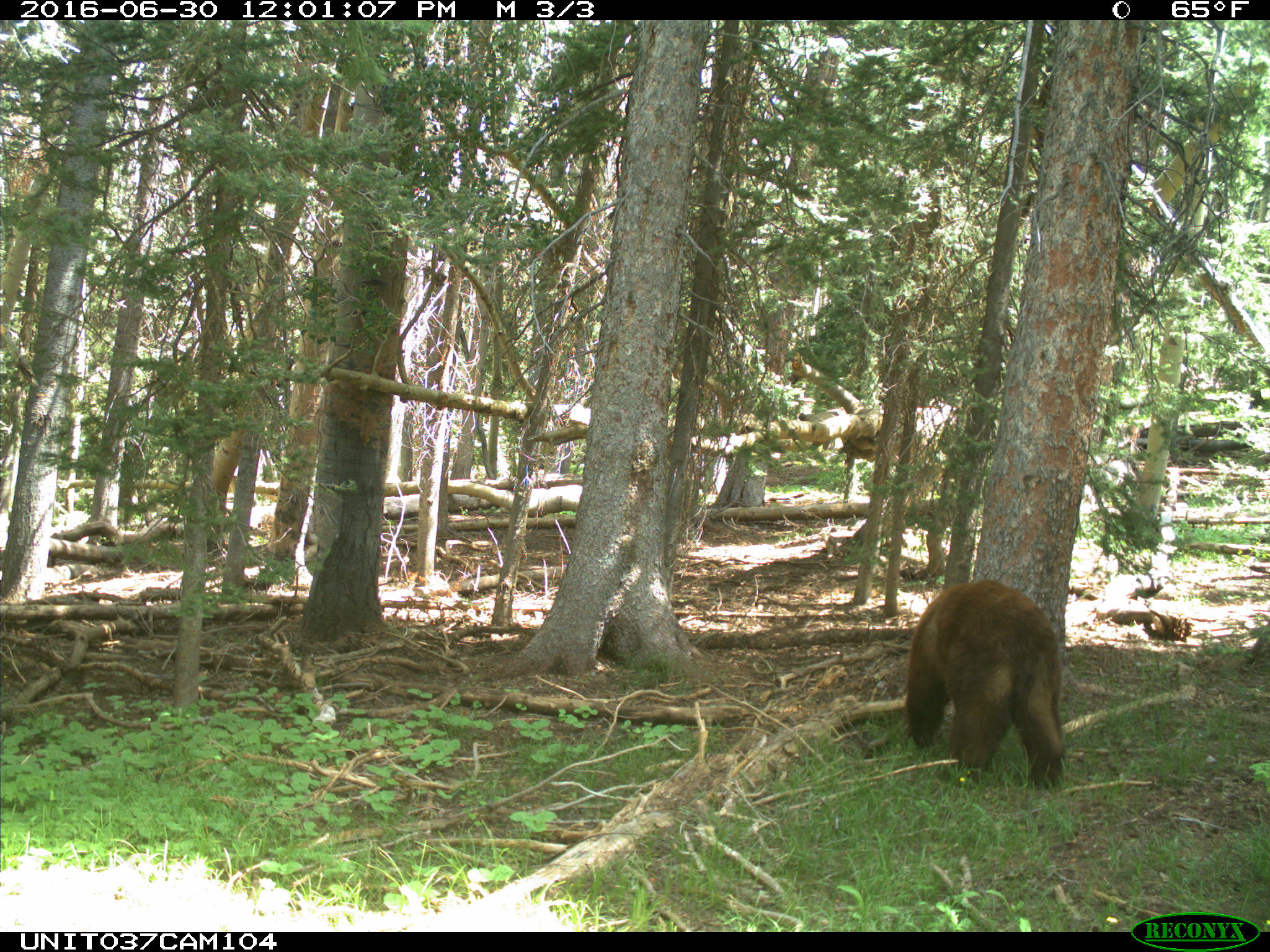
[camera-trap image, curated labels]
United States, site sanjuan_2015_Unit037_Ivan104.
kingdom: Animalia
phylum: Chordata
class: Mammalia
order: Carnivora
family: Ursidae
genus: Ursus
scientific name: Ursus americanus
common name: american black bear